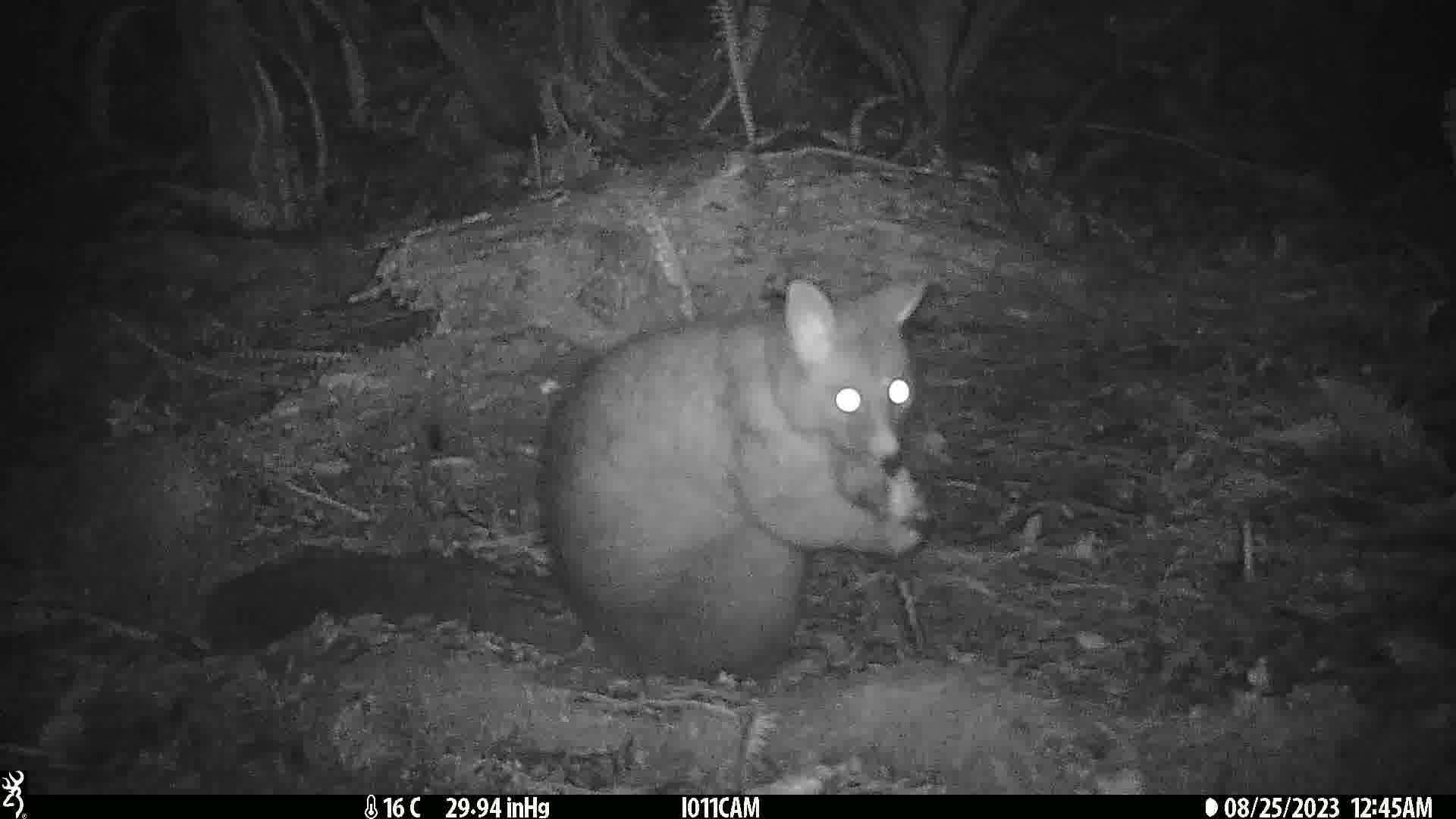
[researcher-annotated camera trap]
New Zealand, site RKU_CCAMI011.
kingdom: Animalia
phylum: Chordata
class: Mammalia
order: Diprotodontia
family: Phalangeridae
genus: Trichosurus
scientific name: Trichosurus vulpecula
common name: common brushtail possum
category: possum